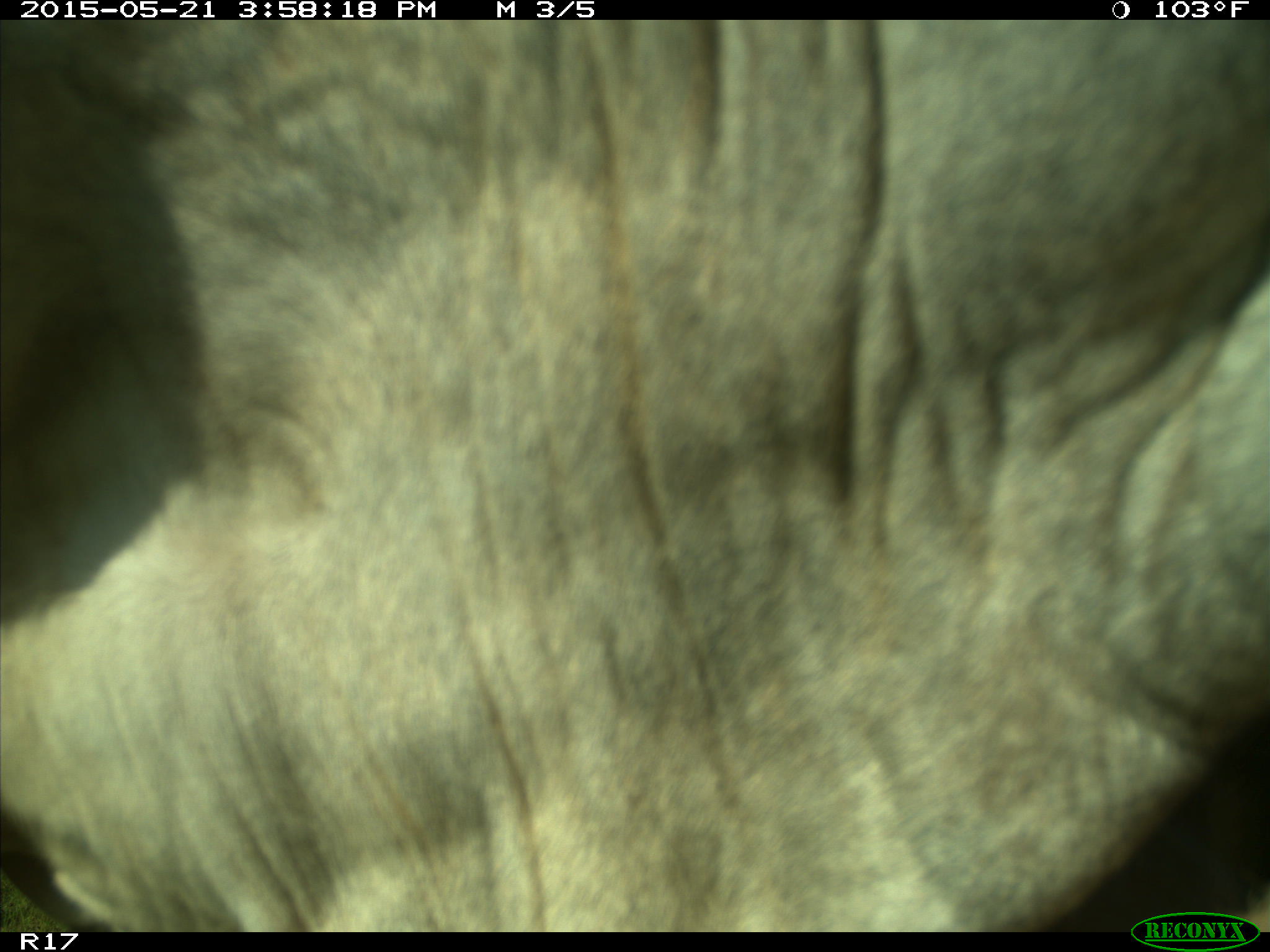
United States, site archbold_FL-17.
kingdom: Animalia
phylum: Chordata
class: Mammalia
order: Artiodactyla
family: Bovidae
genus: Bos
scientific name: Bos taurus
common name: domestic cow